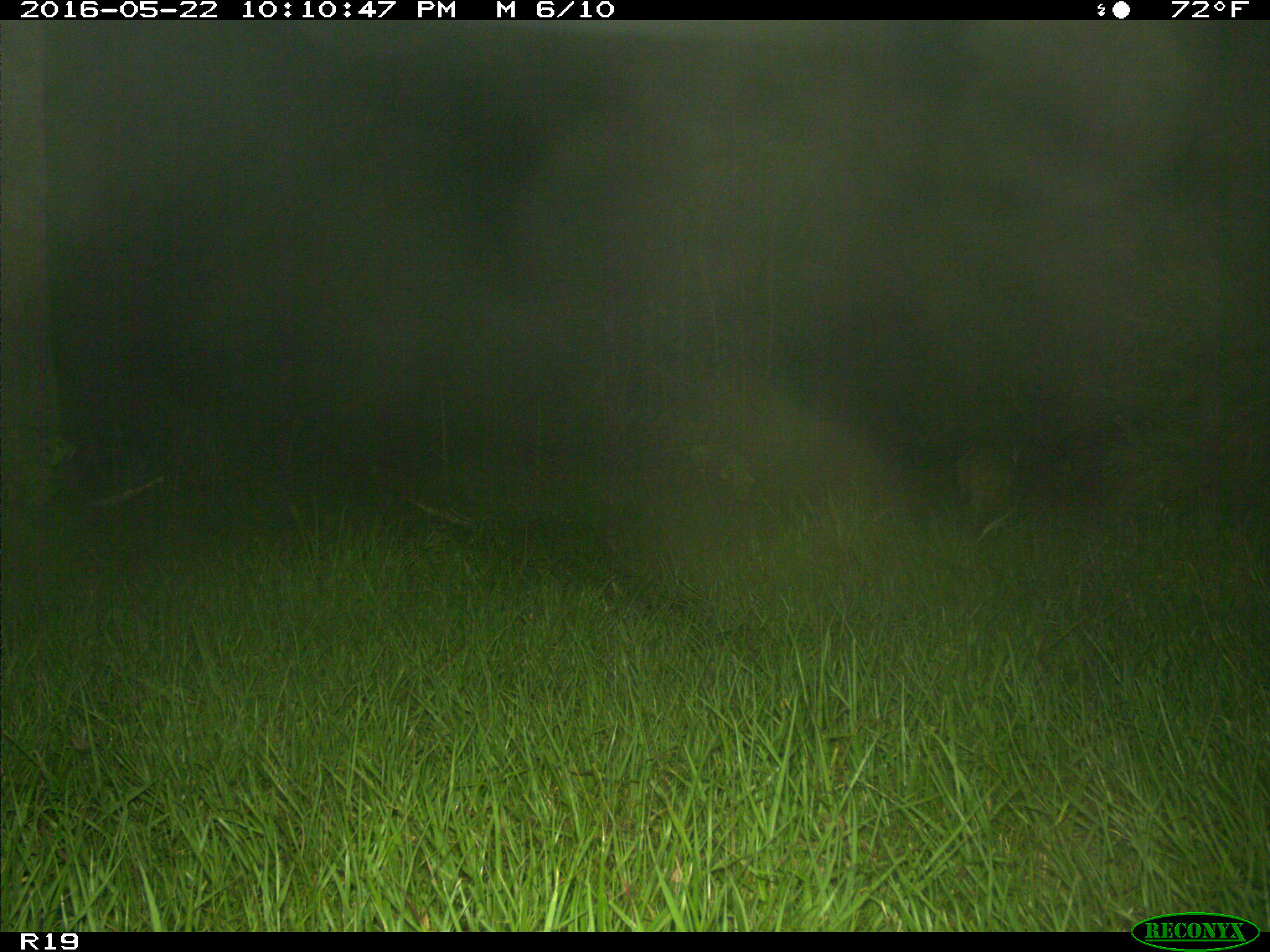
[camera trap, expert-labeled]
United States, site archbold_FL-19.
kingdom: Animalia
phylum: Chordata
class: Mammalia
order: Carnivora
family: Felidae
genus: Lynx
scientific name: Lynx rufus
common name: bobcat